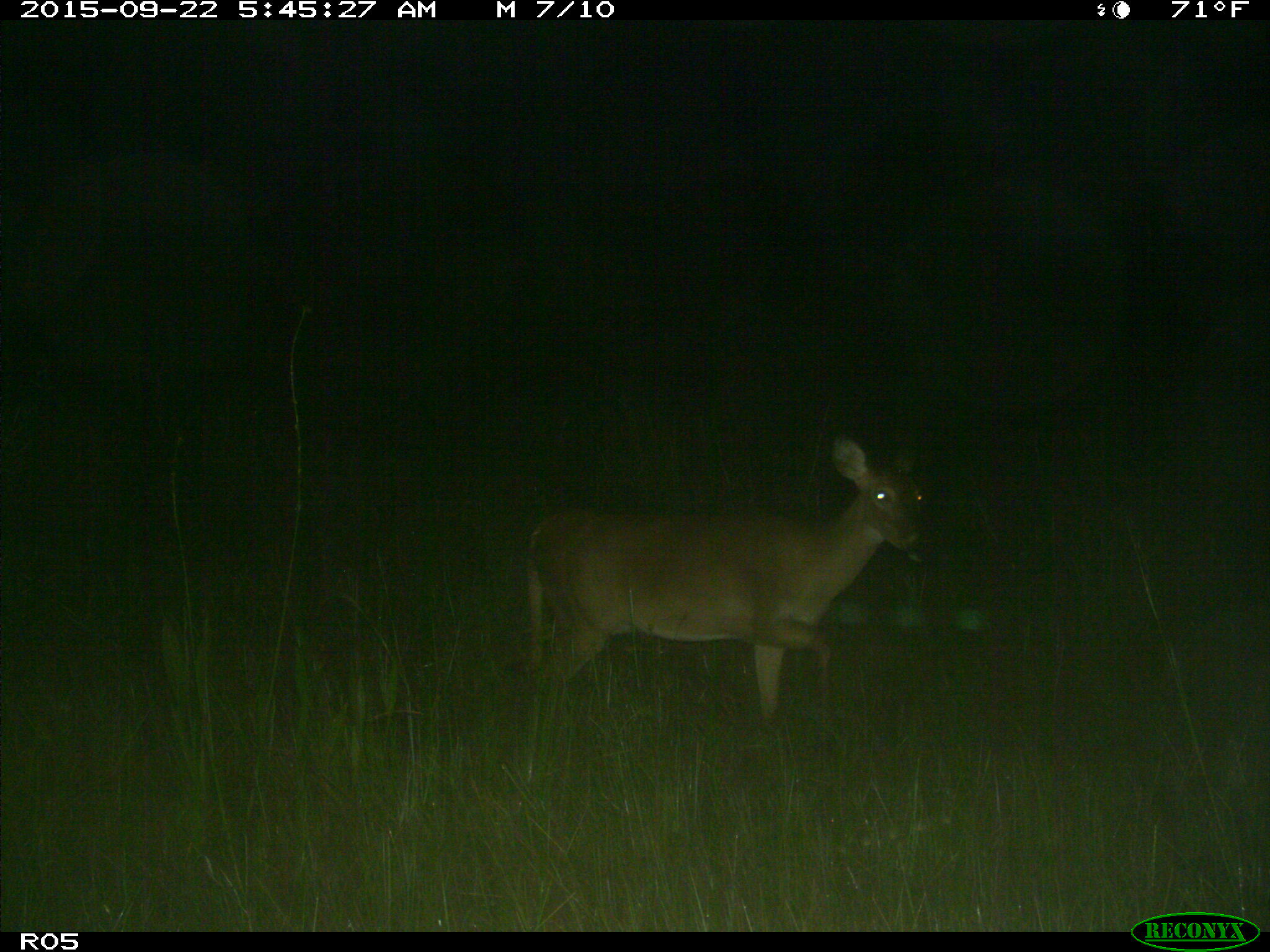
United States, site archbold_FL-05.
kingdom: Animalia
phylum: Chordata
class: Mammalia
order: Artiodactyla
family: Cervidae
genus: Odocoileus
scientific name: Odocoileus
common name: deer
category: unidentified deer